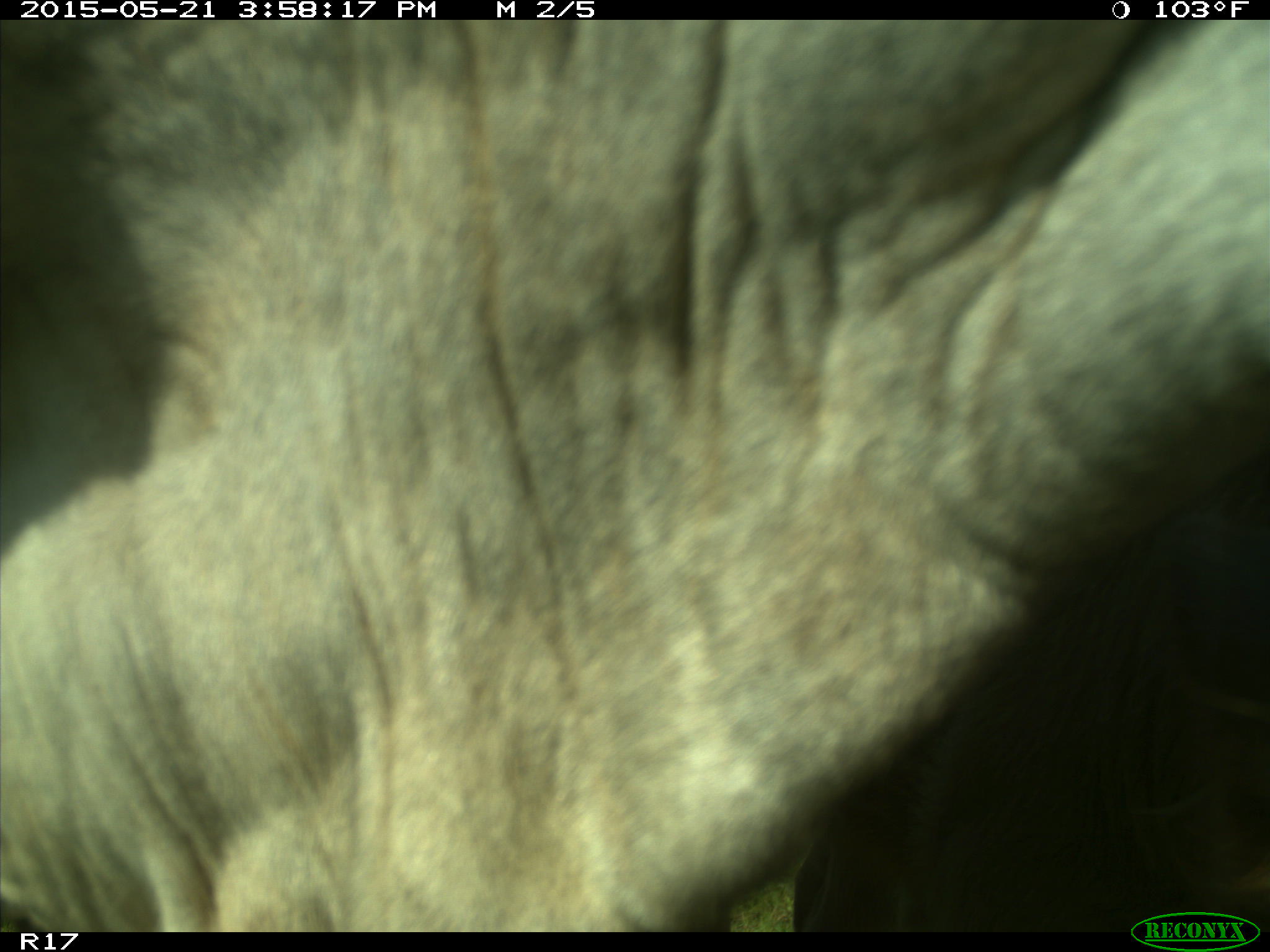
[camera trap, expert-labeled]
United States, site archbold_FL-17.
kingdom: Animalia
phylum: Chordata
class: Mammalia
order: Artiodactyla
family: Bovidae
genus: Bos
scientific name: Bos taurus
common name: domestic cow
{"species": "Bos taurus (domestic cow)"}